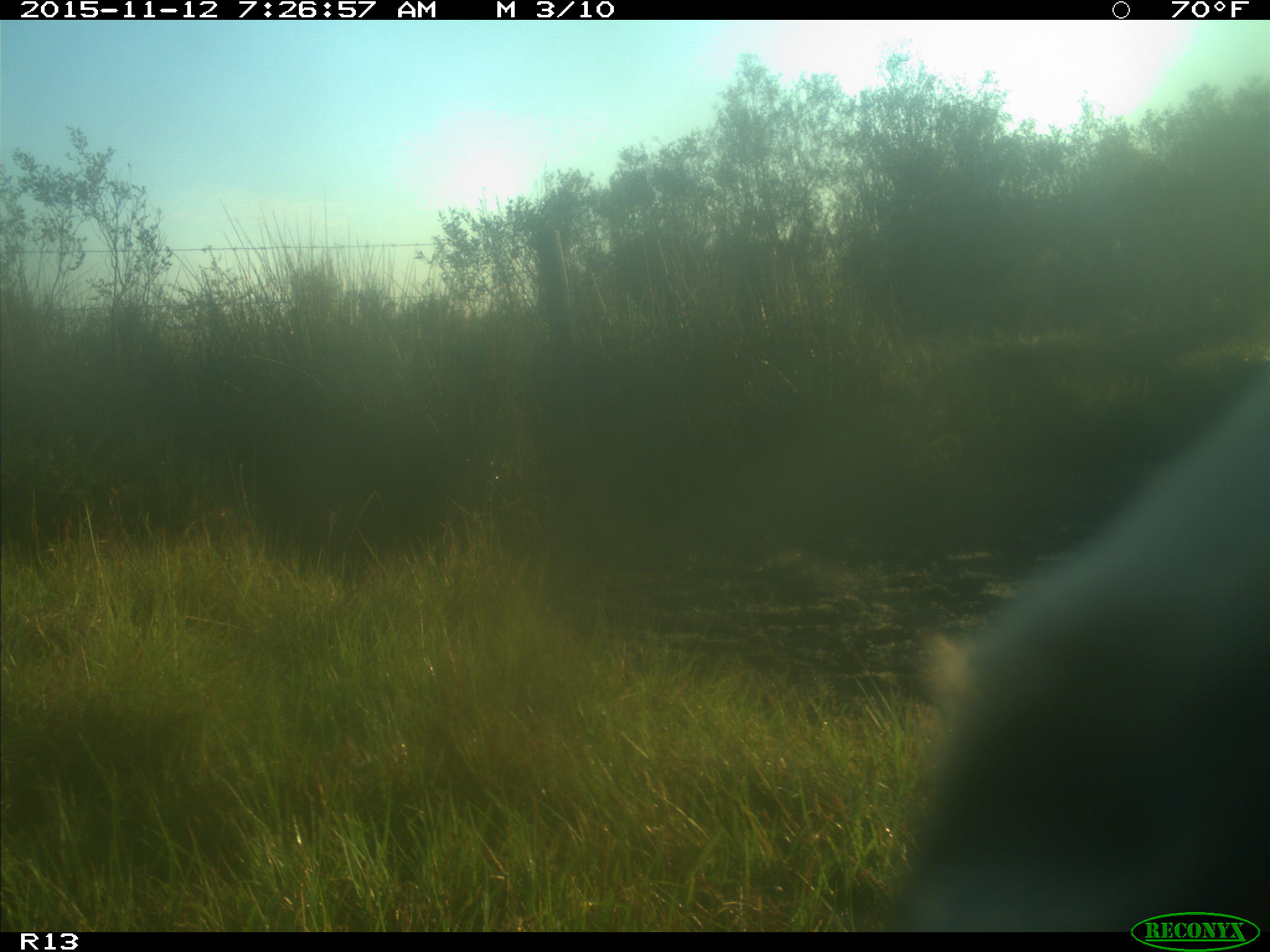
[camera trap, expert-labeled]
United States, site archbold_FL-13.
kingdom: Animalia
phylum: Chordata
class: Mammalia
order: Artiodactyla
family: Bovidae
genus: Bos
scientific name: Bos taurus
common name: domestic cow